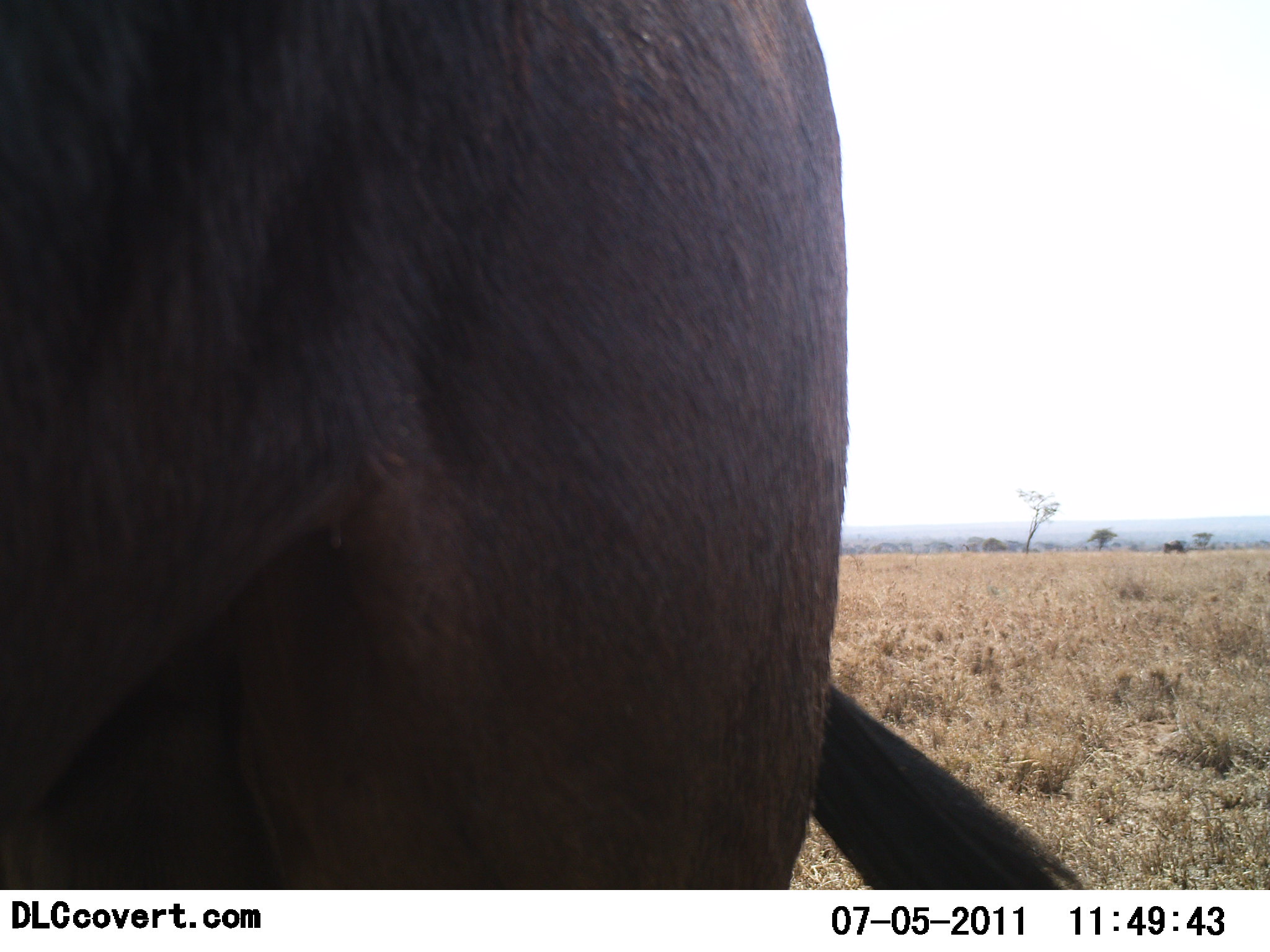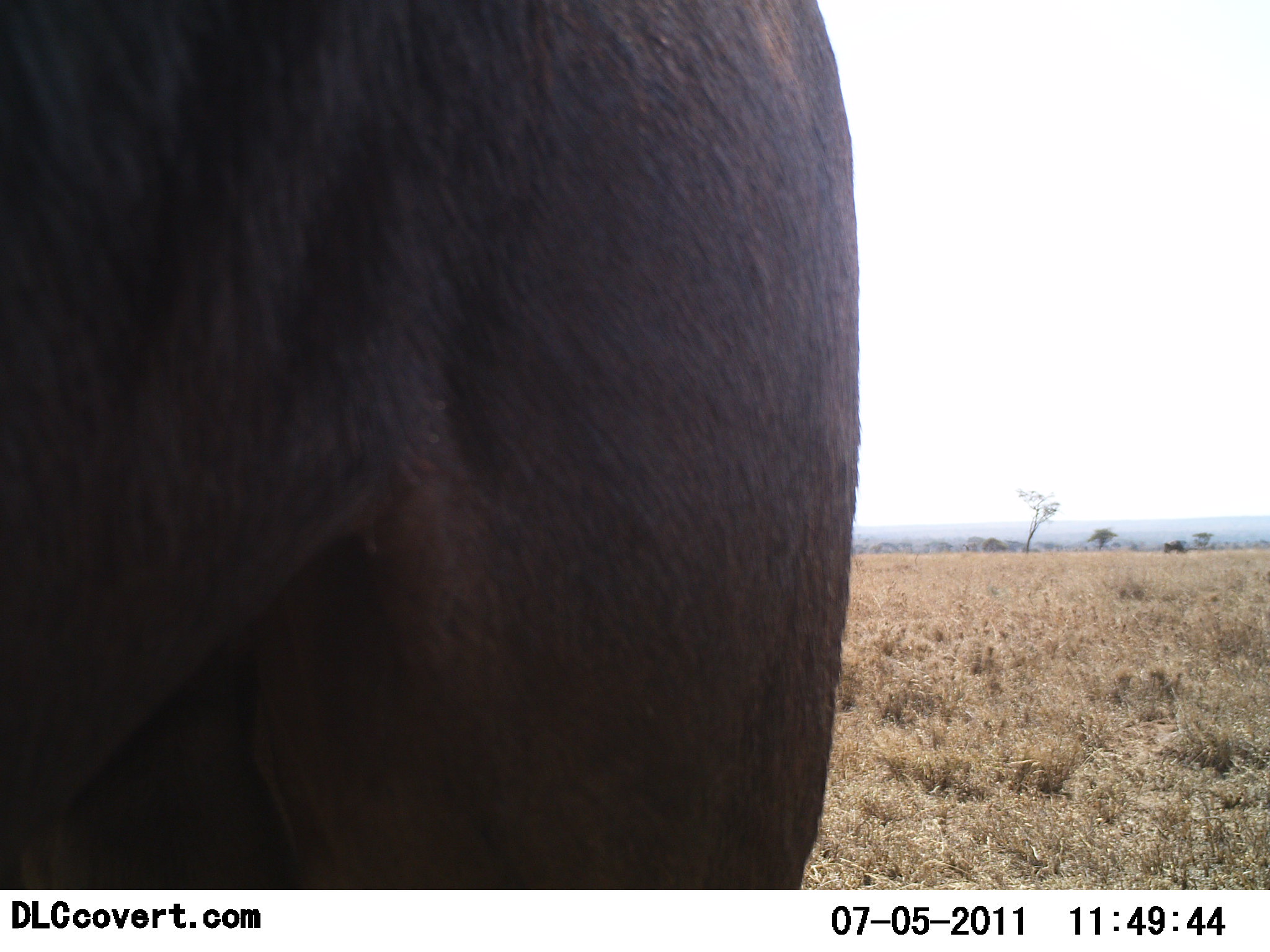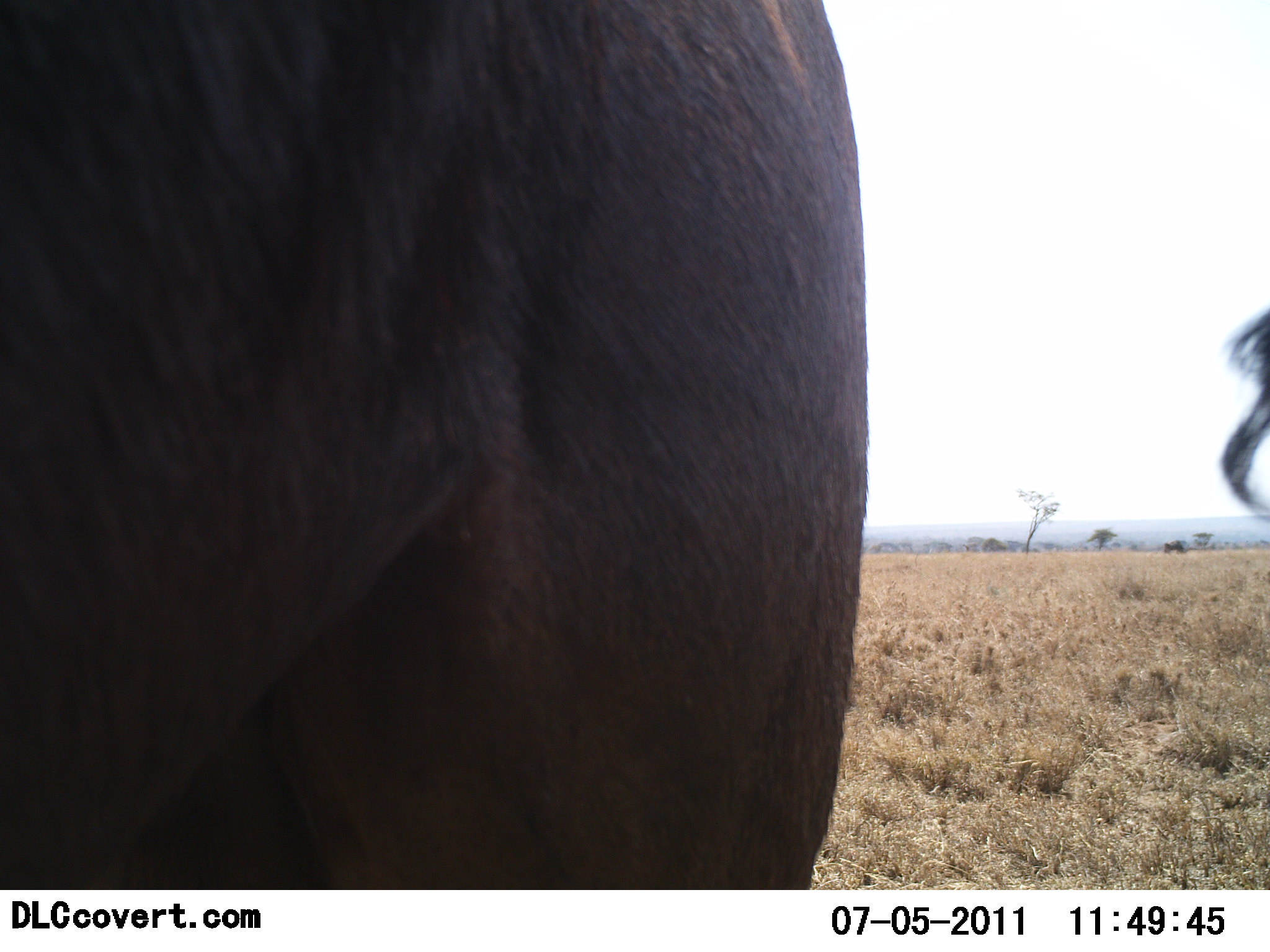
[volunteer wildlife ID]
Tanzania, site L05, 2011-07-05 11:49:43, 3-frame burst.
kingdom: Animalia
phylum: Chordata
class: Mammalia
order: Artiodactyla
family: Bovidae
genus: Connochaetes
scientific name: Connochaetes taurinus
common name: blue wildebeest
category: wildebeest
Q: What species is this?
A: Wildebeest (blue wildebeest) (Connochaetes taurinus).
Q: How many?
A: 2.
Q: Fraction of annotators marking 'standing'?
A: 100%.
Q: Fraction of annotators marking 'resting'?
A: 0%.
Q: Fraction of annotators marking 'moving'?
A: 0%.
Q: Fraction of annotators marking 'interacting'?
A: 0%.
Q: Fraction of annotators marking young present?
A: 0%.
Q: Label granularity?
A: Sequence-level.